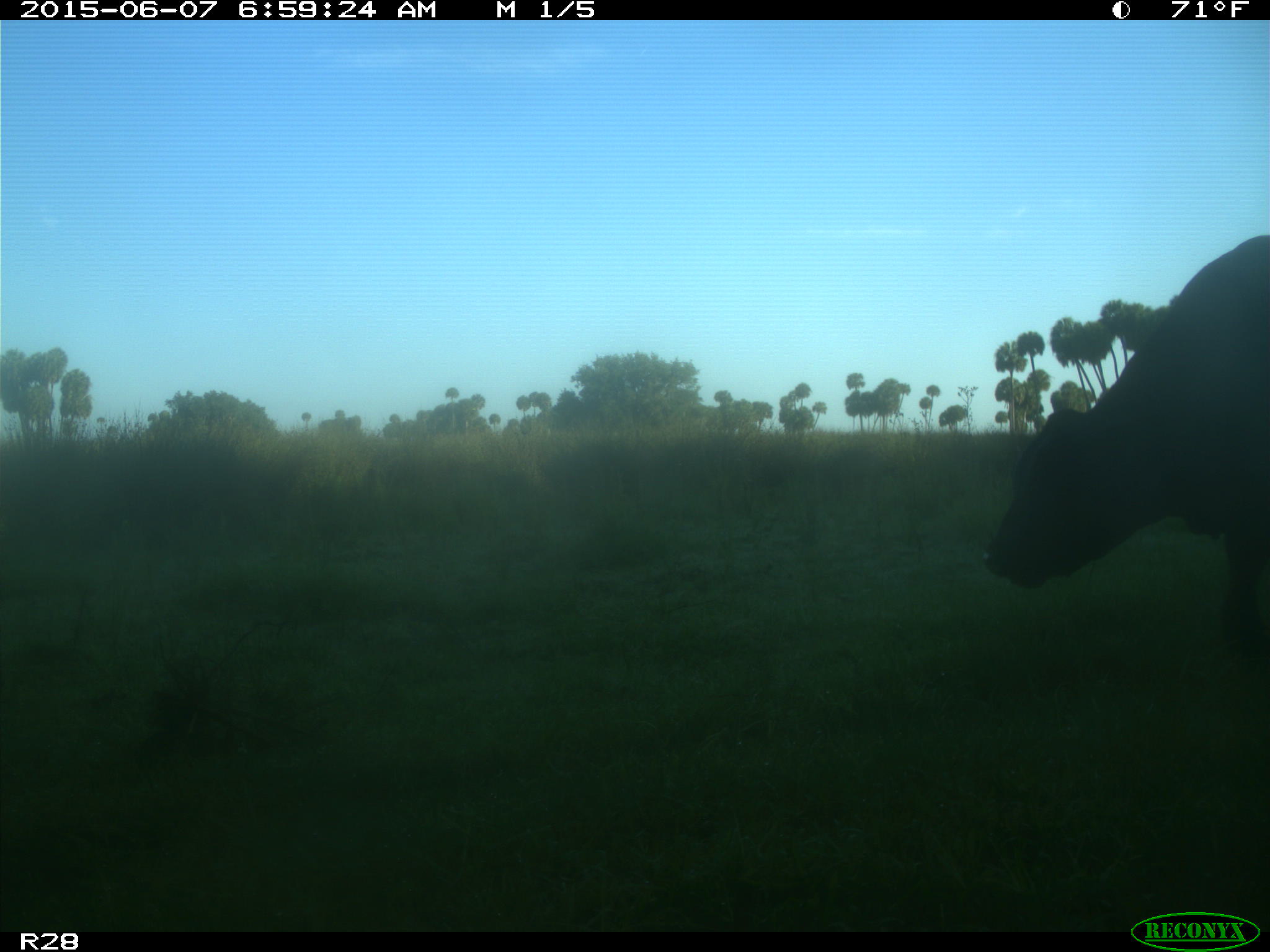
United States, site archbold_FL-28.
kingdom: Animalia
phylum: Chordata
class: Mammalia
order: Artiodactyla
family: Bovidae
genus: Bos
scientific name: Bos taurus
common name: domestic cow